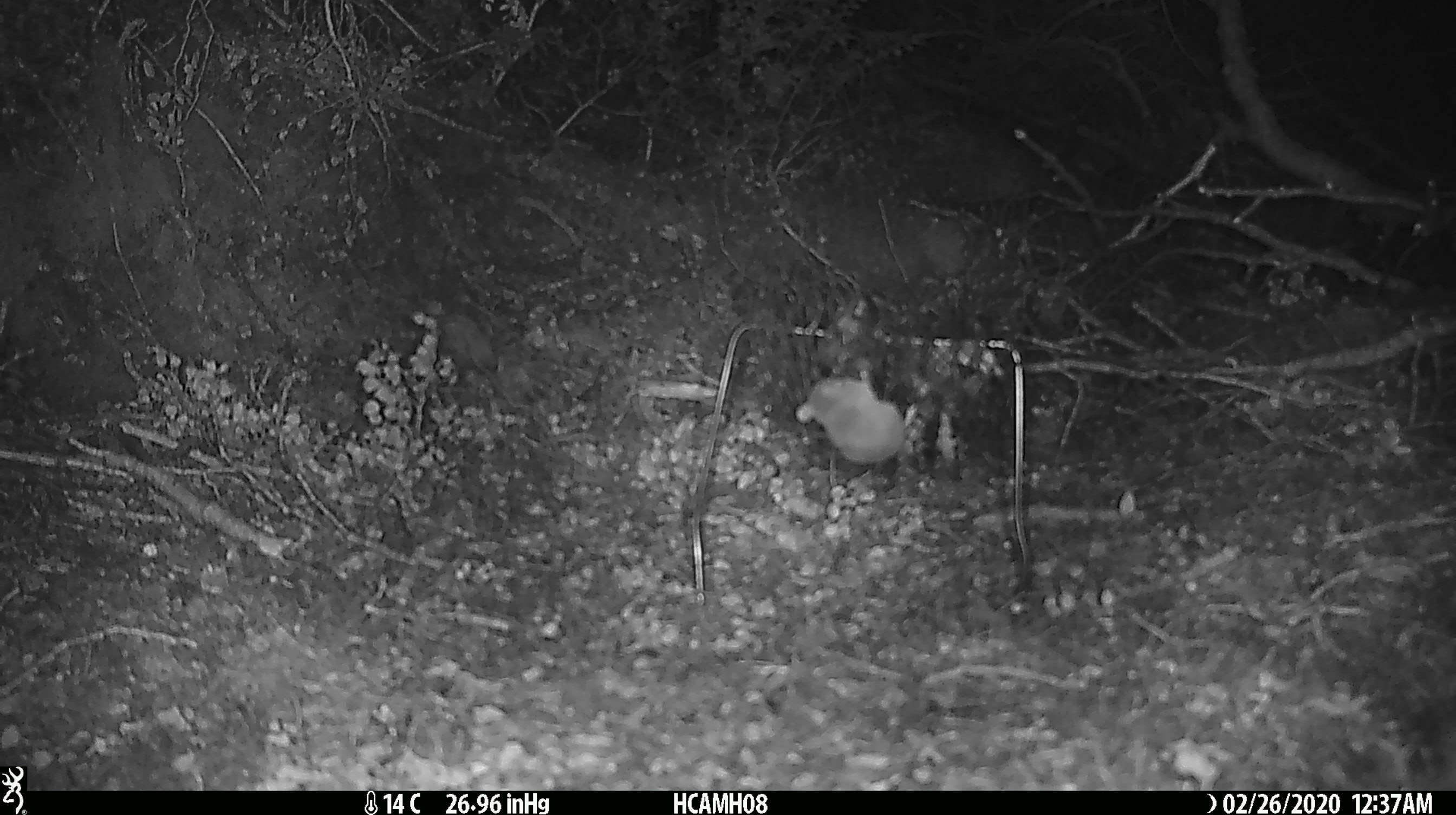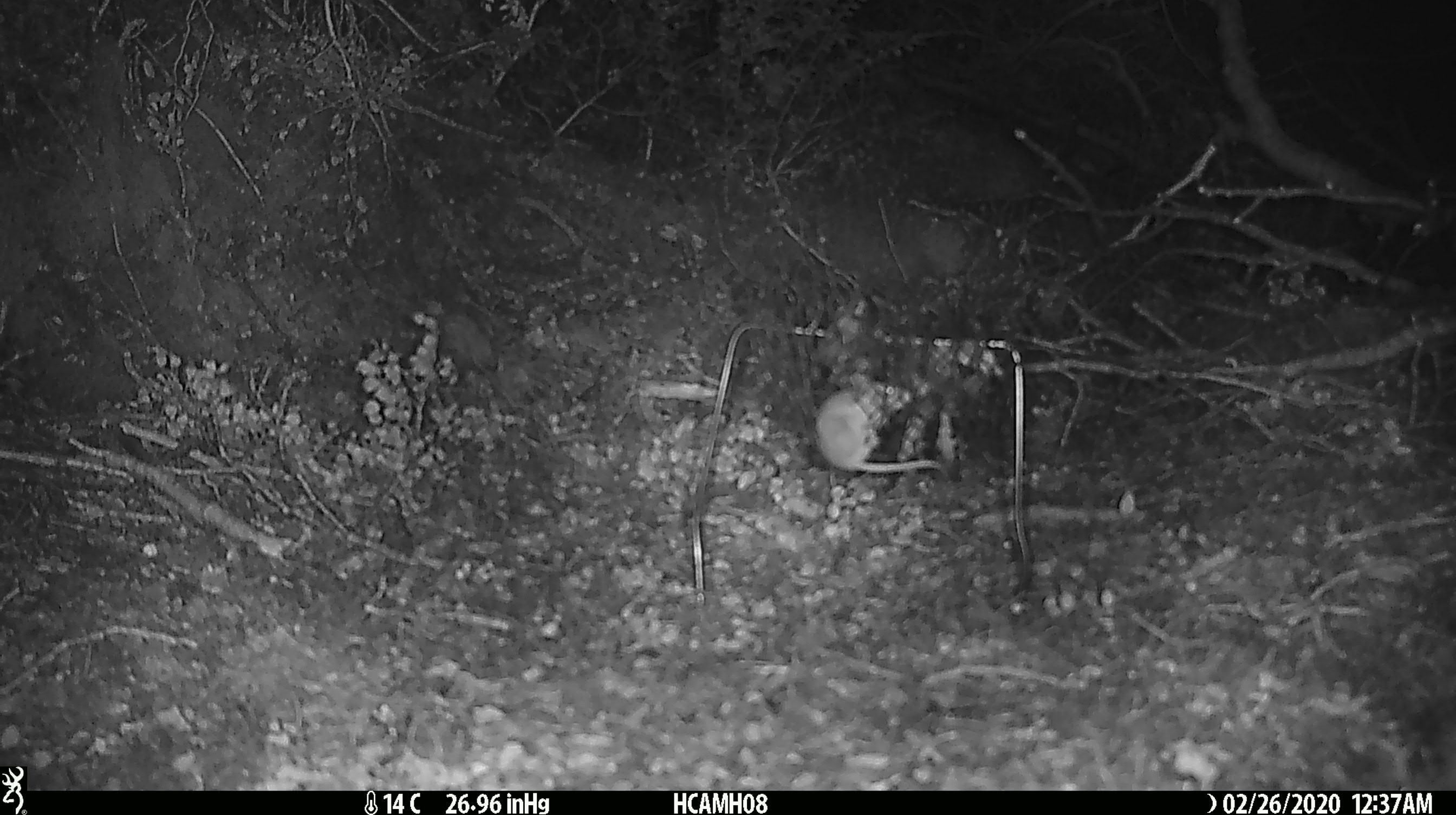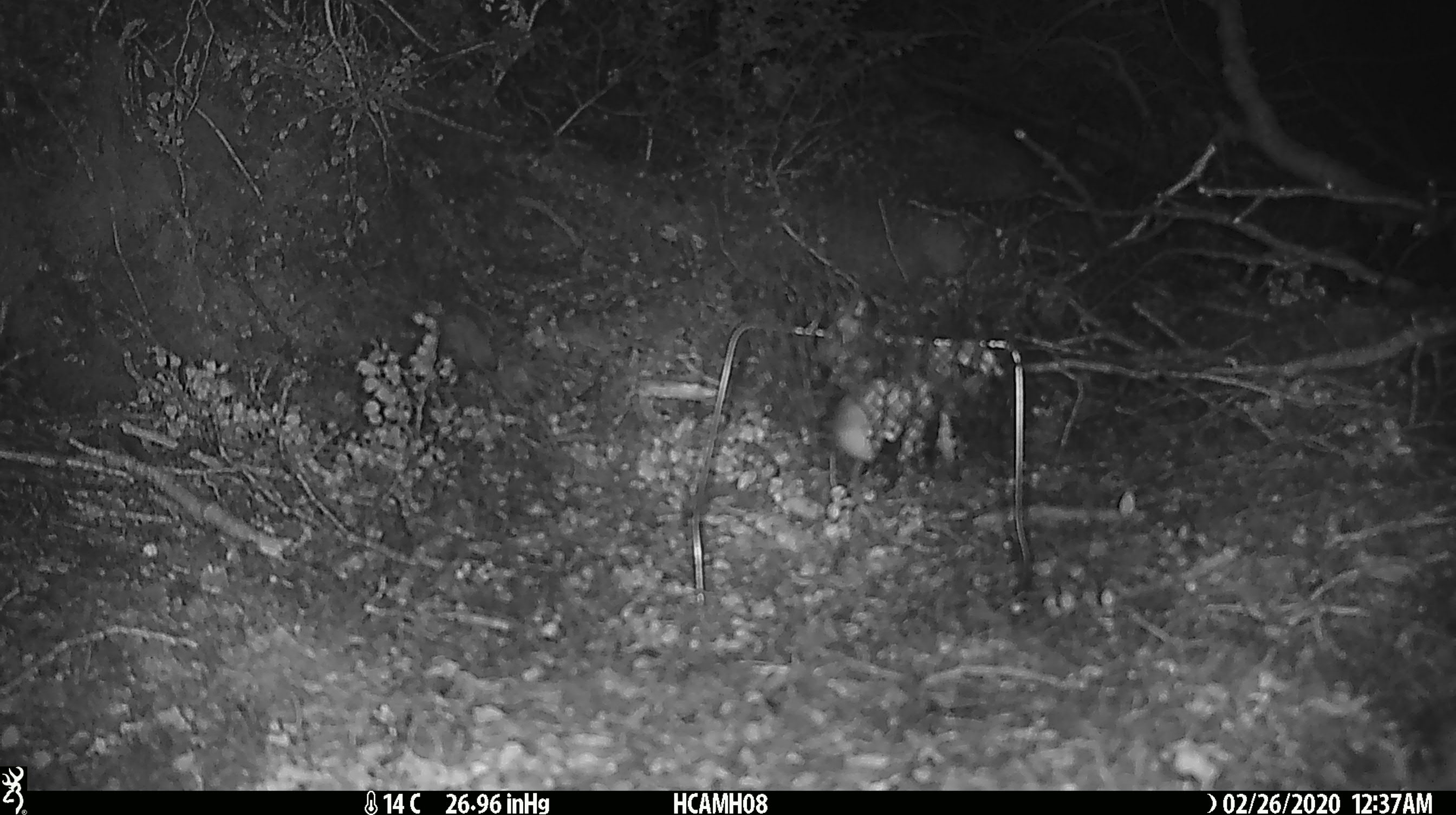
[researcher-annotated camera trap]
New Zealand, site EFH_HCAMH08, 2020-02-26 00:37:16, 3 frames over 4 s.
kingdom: Animalia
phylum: Chordata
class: Mammalia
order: Rodentia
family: Muridae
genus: Mus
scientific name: Mus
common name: mouse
Mouse (Mus).